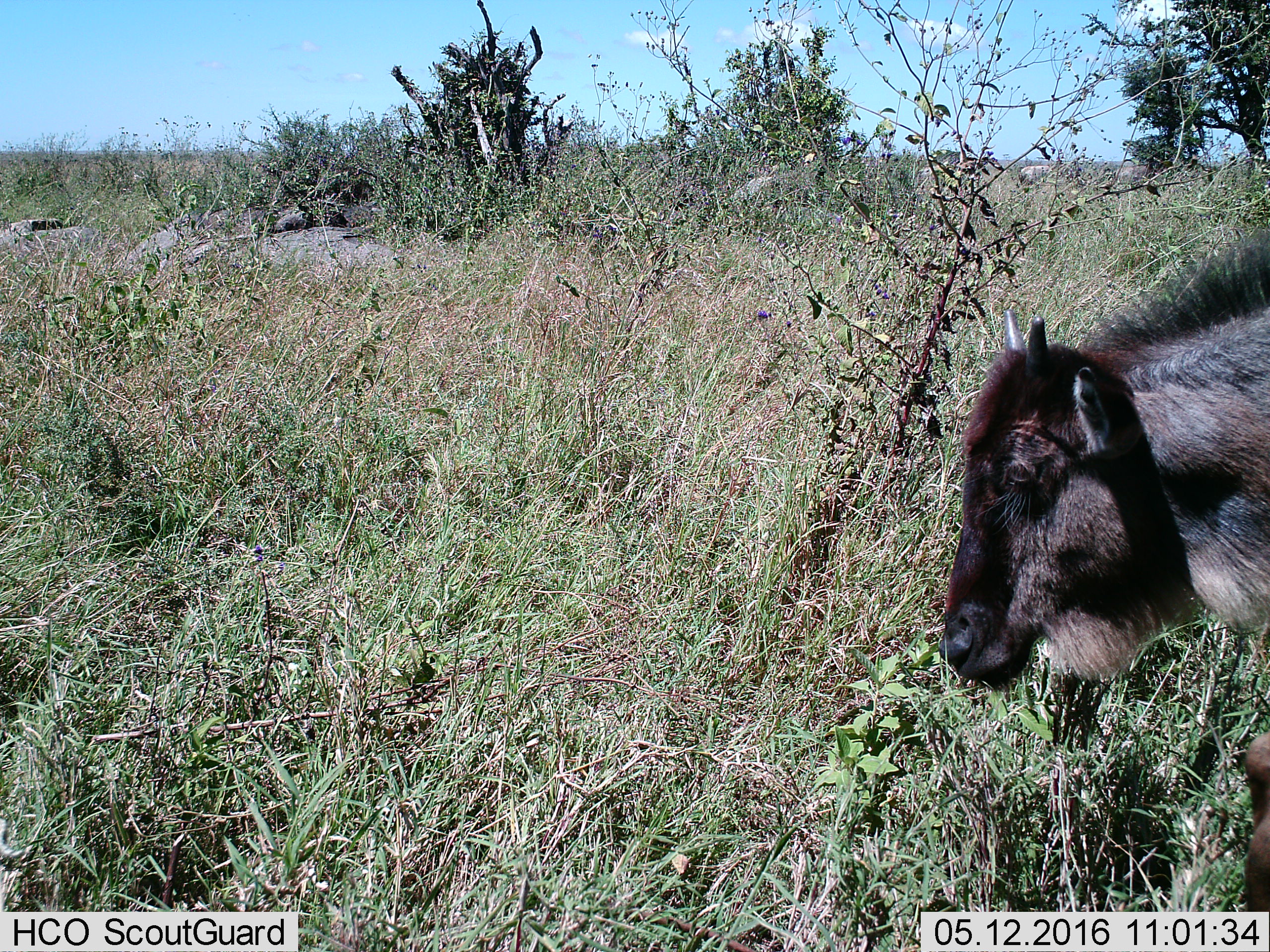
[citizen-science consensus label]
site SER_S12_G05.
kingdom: Animalia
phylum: Chordata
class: Mammalia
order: Artiodactyla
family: Bovidae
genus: Connochaetes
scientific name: Connochaetes taurinus taurinus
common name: blue wildebeest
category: wildebeestblue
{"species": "wildebeestblue (blue wildebeest) (Connochaetes taurinus taurinus)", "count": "1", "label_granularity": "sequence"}